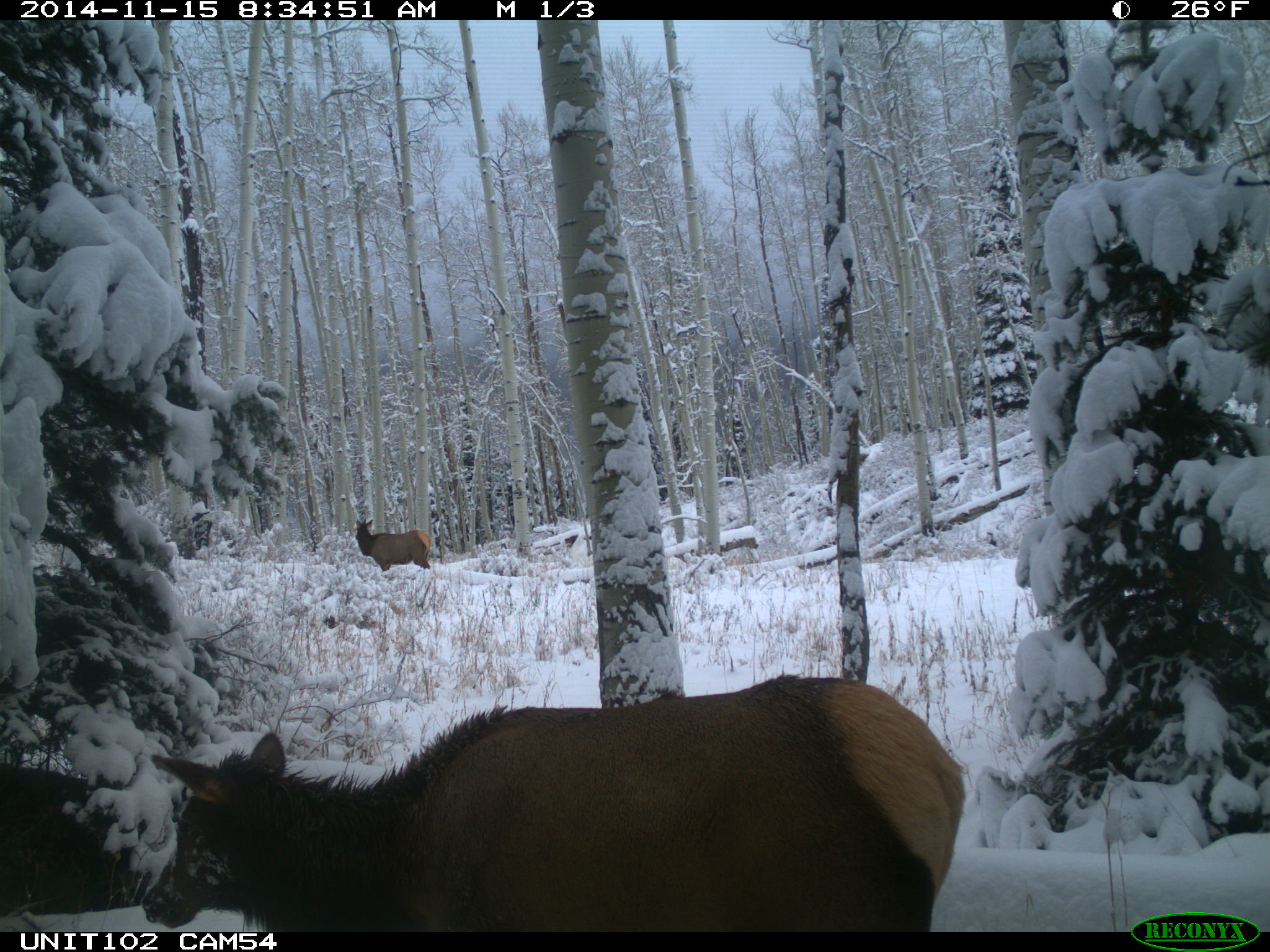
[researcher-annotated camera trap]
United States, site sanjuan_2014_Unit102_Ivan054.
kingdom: Animalia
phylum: Chordata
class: Mammalia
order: Artiodactyla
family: Cervidae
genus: Cervus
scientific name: Cervus elaphus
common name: red deer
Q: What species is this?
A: Cervus elaphus (red deer).